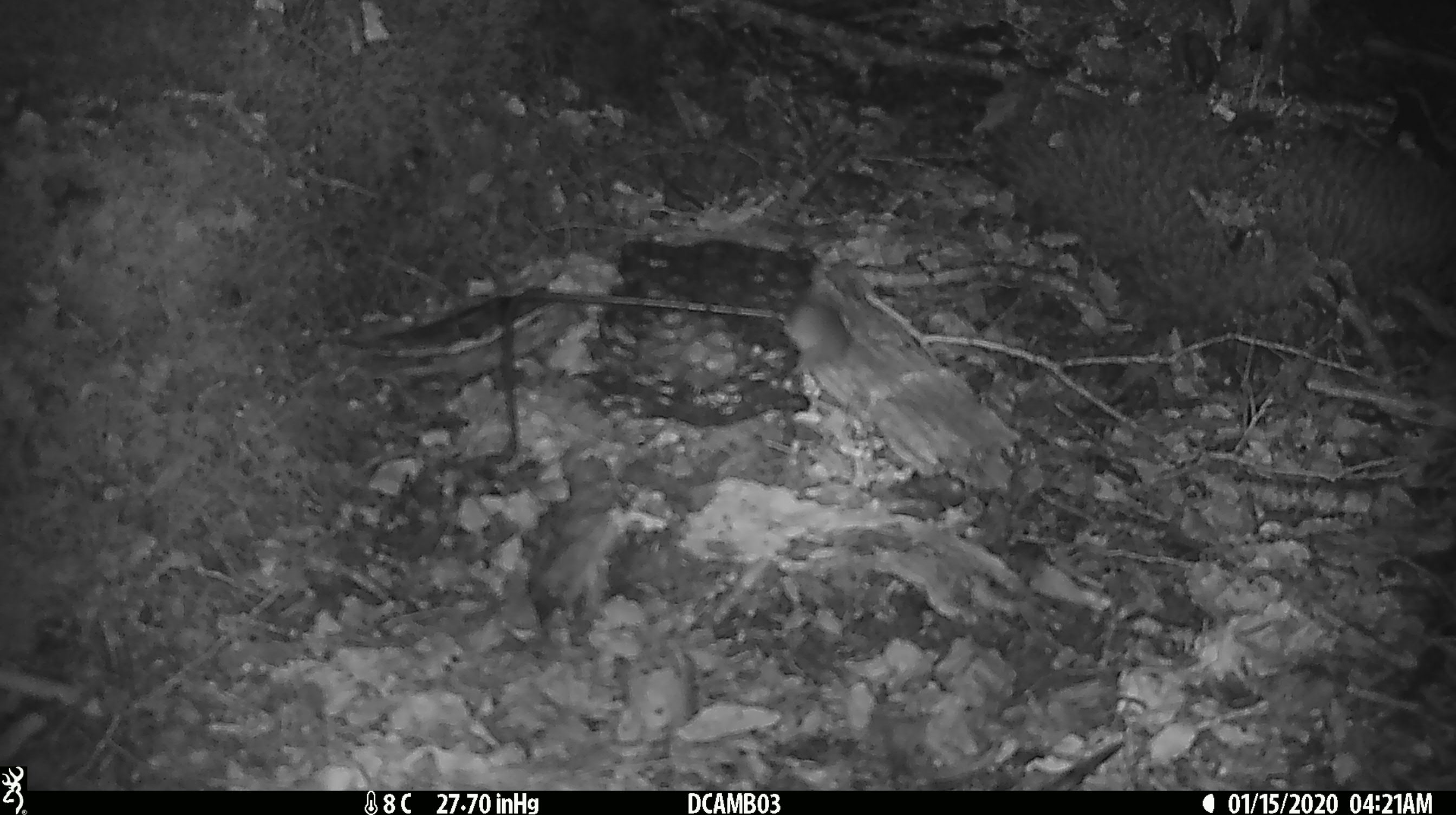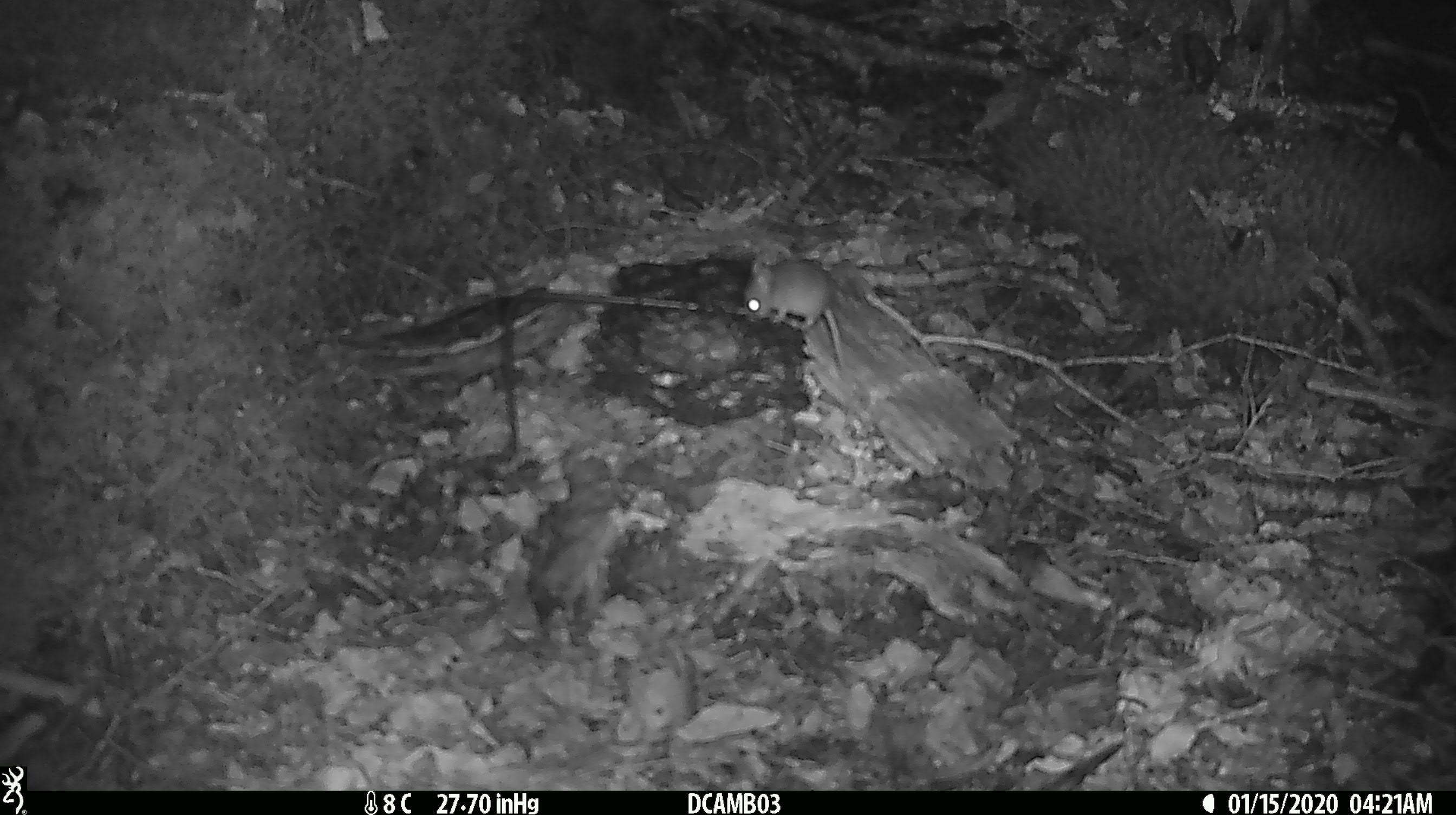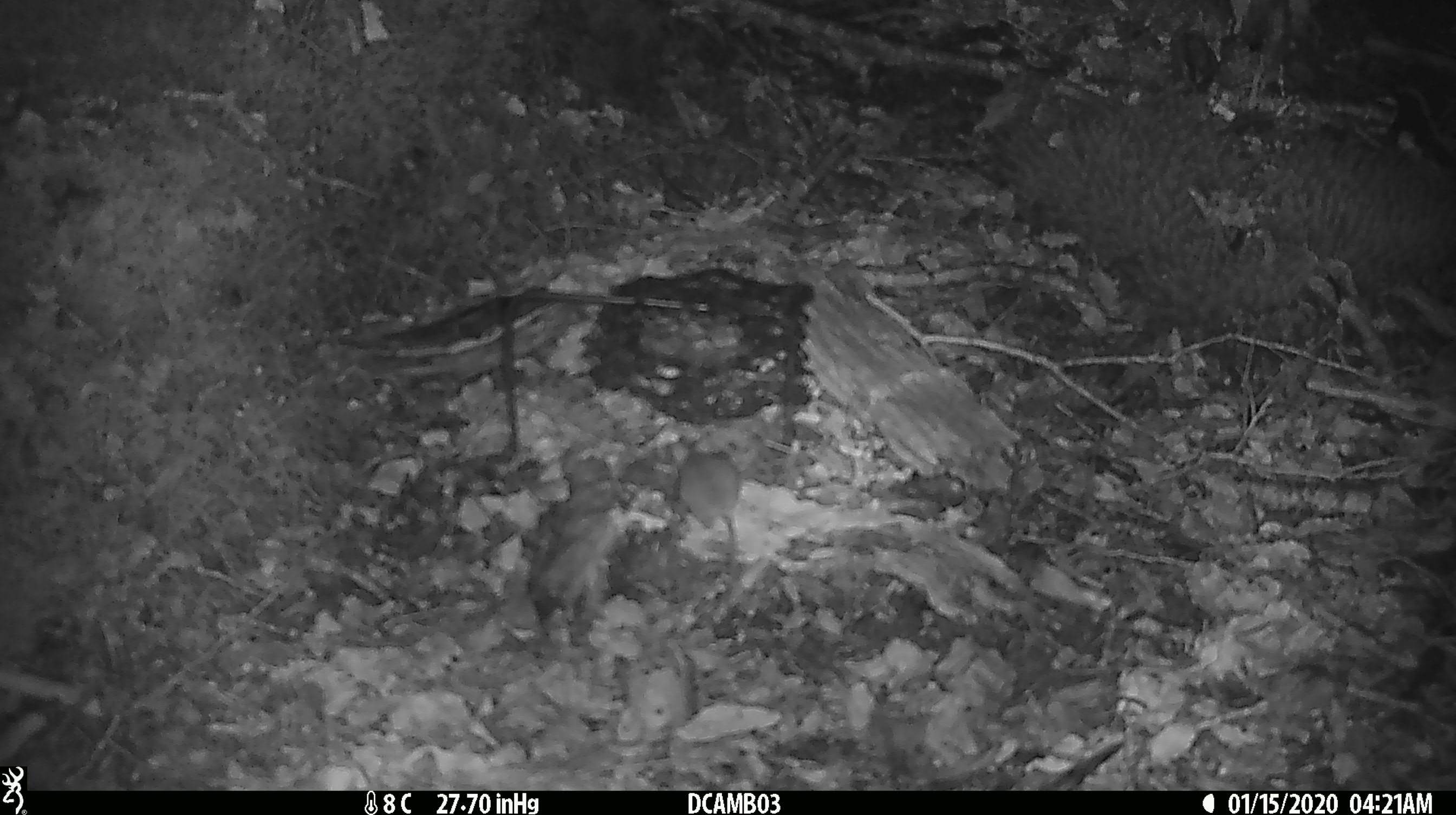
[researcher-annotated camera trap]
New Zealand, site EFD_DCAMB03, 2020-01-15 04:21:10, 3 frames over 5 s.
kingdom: Animalia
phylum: Chordata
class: Mammalia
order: Rodentia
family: Muridae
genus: Mus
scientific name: Mus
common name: mouse